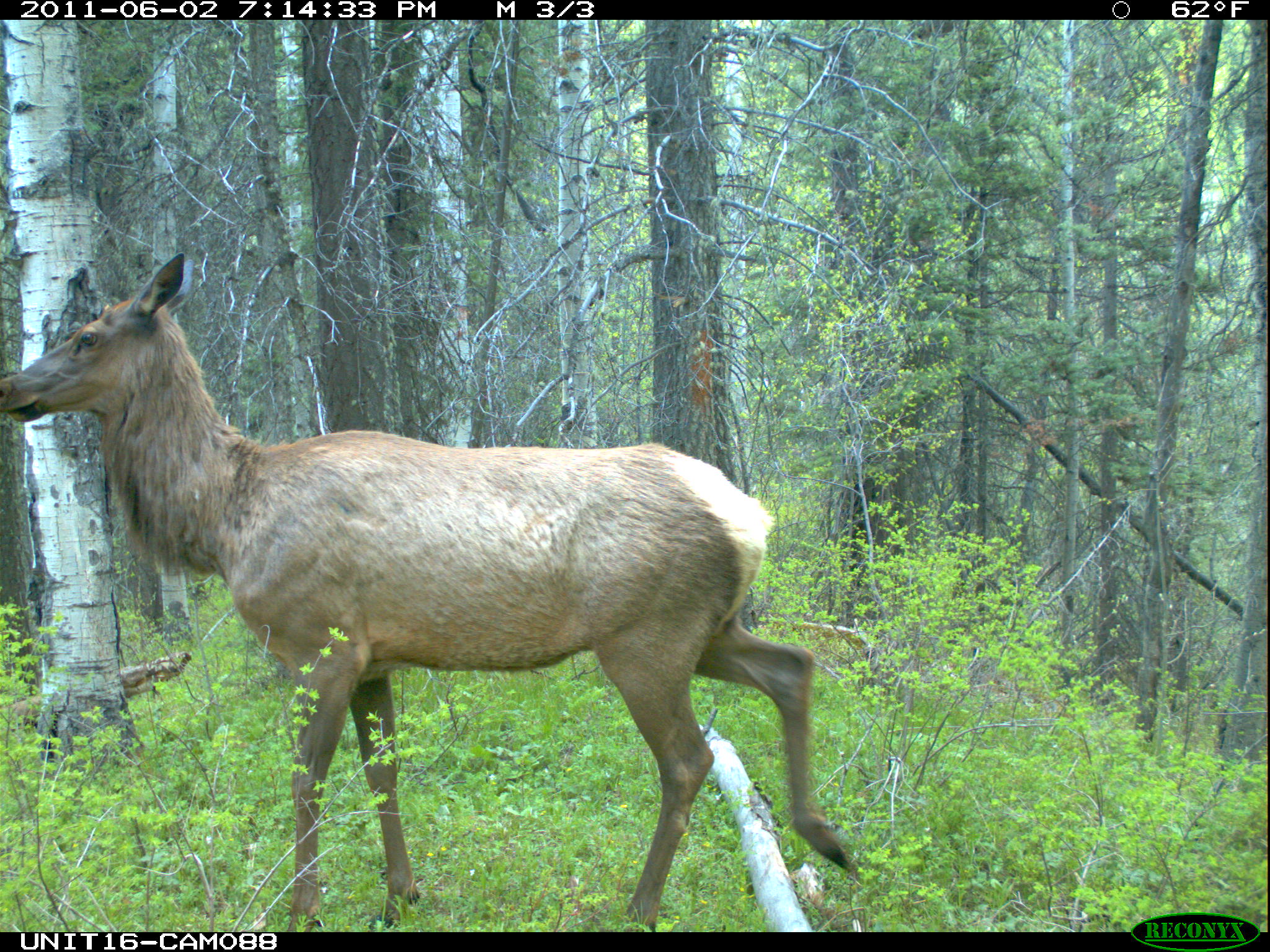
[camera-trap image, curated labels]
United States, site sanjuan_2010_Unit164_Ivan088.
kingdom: Animalia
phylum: Chordata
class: Mammalia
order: Artiodactyla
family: Cervidae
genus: Cervus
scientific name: Cervus elaphus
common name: red deer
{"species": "Cervus elaphus (red deer)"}